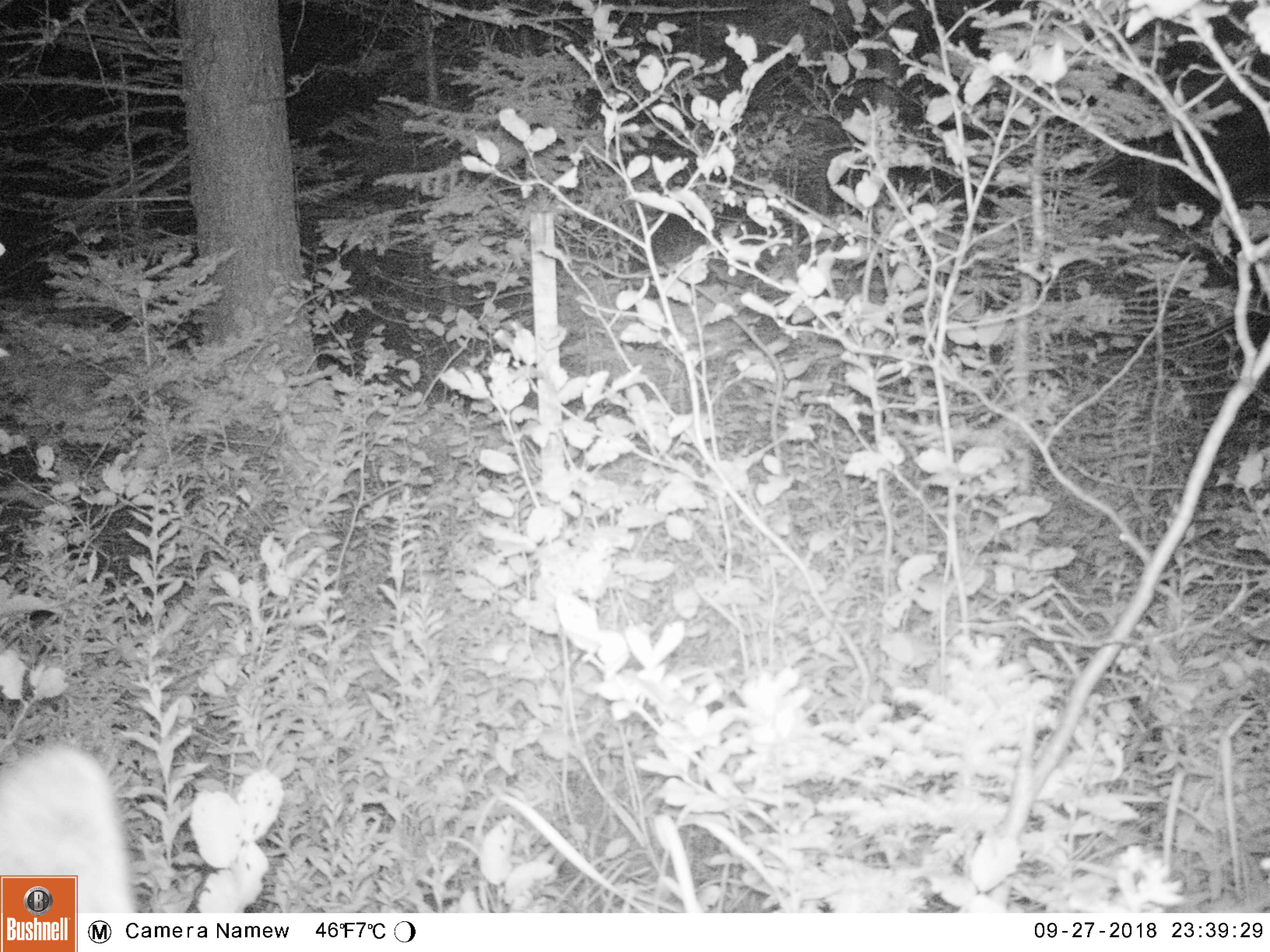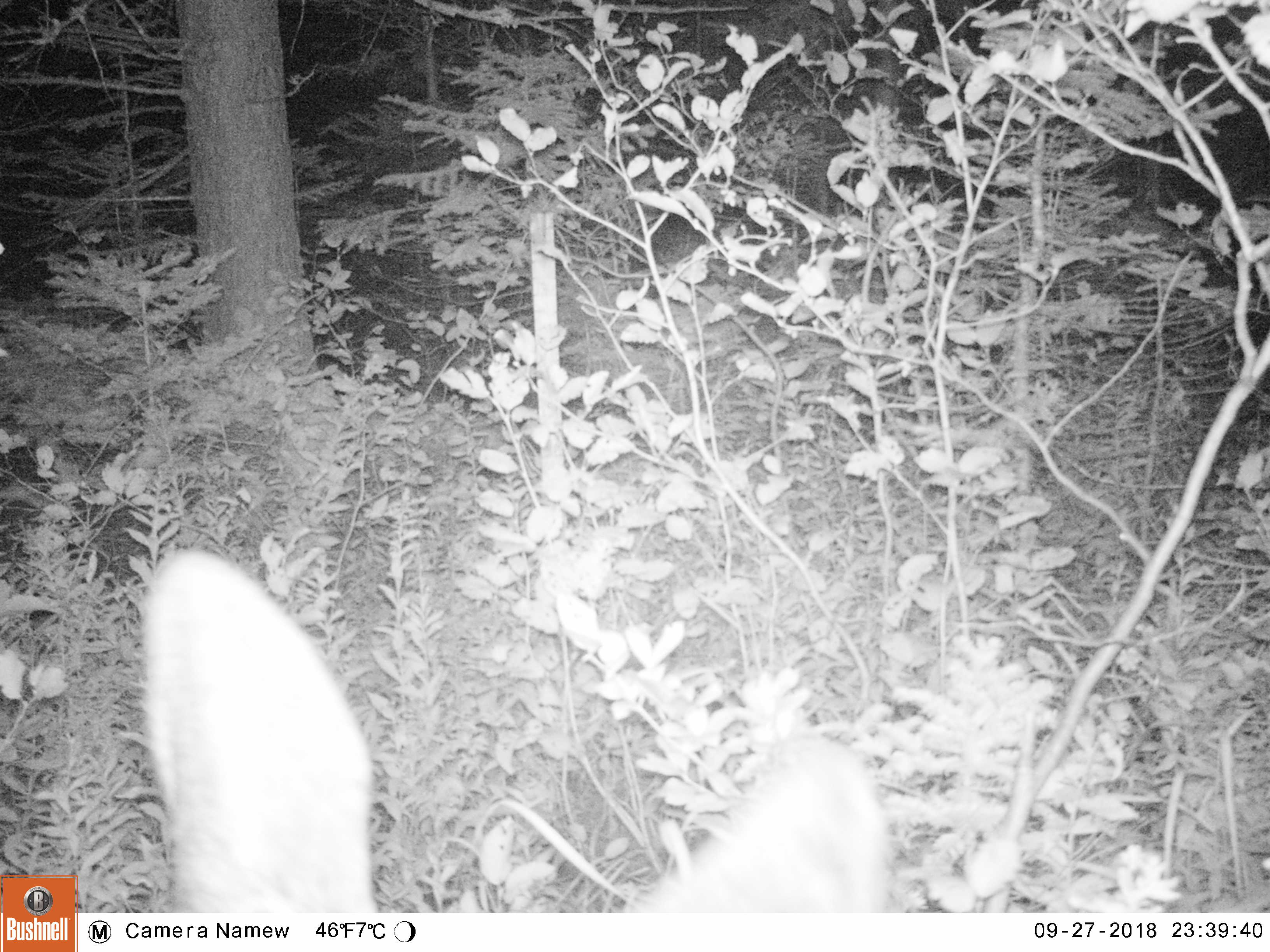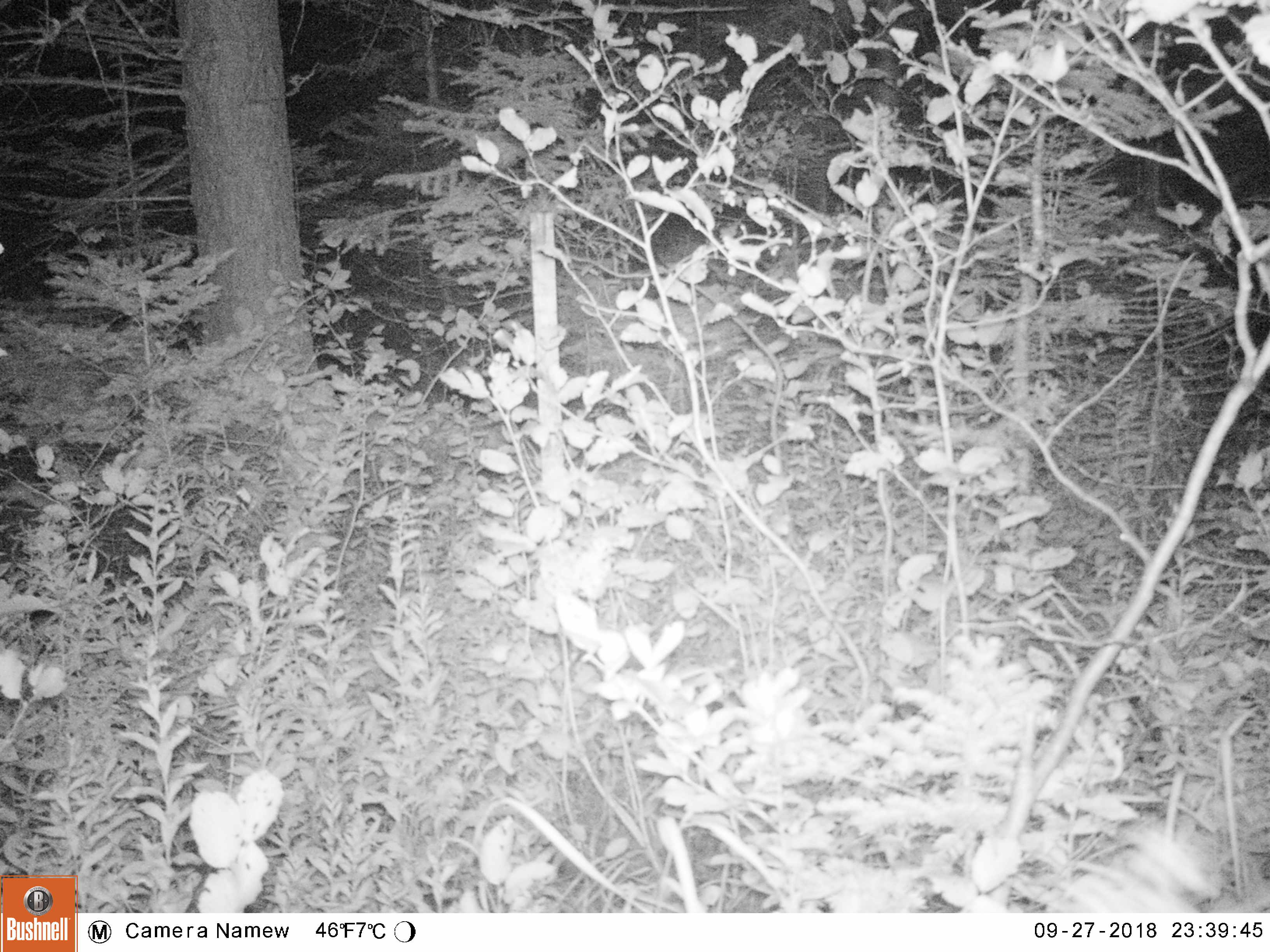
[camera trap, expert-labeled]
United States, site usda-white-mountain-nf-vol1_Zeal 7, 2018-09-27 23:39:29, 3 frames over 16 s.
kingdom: Animalia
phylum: Chordata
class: Mammalia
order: Artiodactyla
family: Cervidae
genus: Alces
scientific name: Alces alces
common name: moose